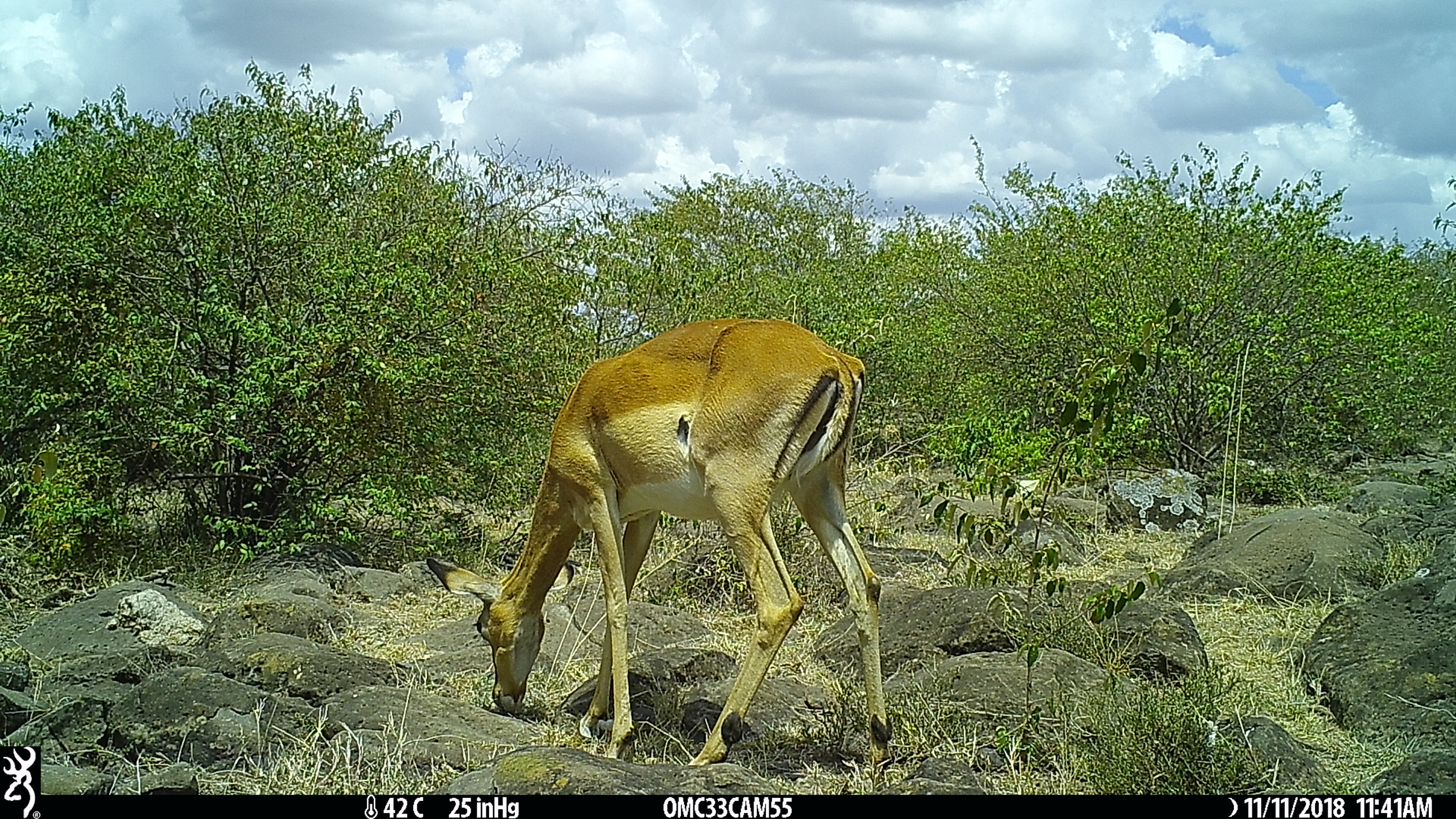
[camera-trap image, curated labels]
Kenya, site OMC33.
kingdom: Animalia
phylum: Chordata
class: Mammalia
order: Artiodactyla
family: Bovidae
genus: Aepyceros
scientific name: Aepyceros melampus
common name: impala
Impala (Aepyceros melampus).